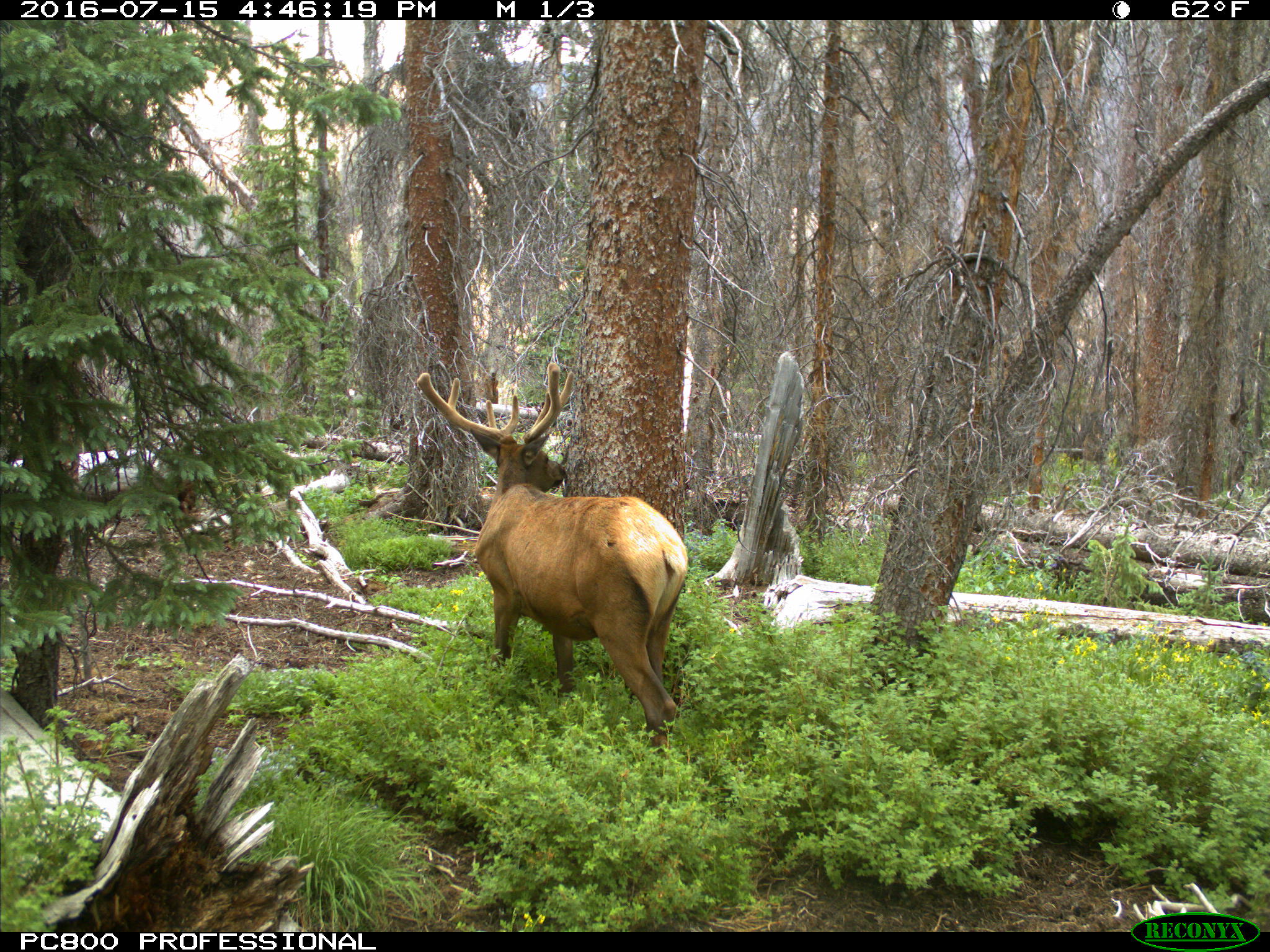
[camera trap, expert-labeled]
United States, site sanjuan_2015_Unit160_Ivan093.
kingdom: Animalia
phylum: Chordata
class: Mammalia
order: Artiodactyla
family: Cervidae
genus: Cervus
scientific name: Cervus elaphus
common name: red deer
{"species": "Cervus elaphus (red deer)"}